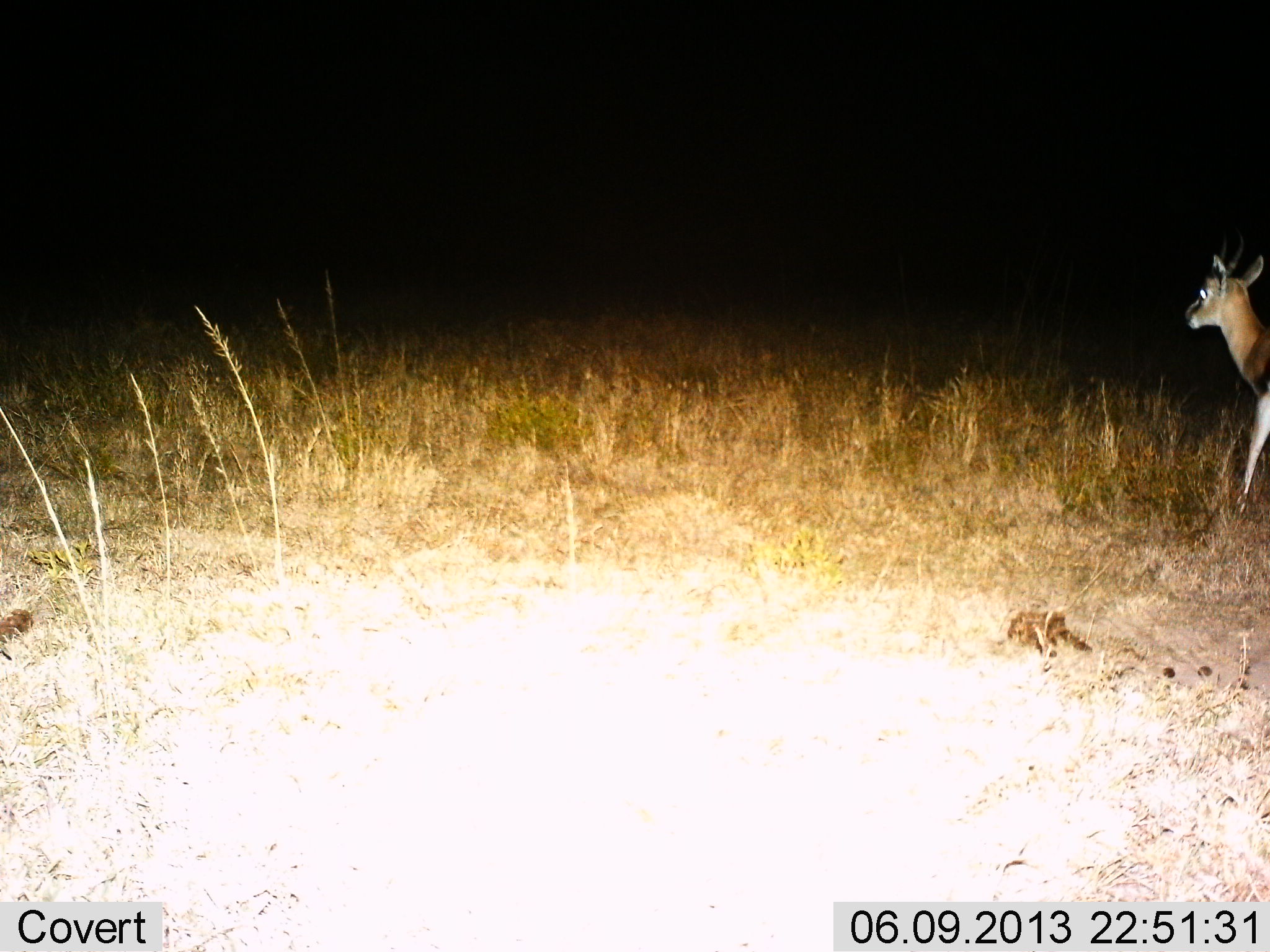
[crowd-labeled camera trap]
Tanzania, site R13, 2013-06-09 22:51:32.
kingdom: Animalia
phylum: Chordata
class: Mammalia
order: Artiodactyla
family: Bovidae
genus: Eudorcas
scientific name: Eudorcas thomsonii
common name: thomson's gazelle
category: gazellethomsons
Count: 1.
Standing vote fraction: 54%.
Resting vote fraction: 0%.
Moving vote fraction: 46%.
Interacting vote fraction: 0%.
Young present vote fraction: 0%.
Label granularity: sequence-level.